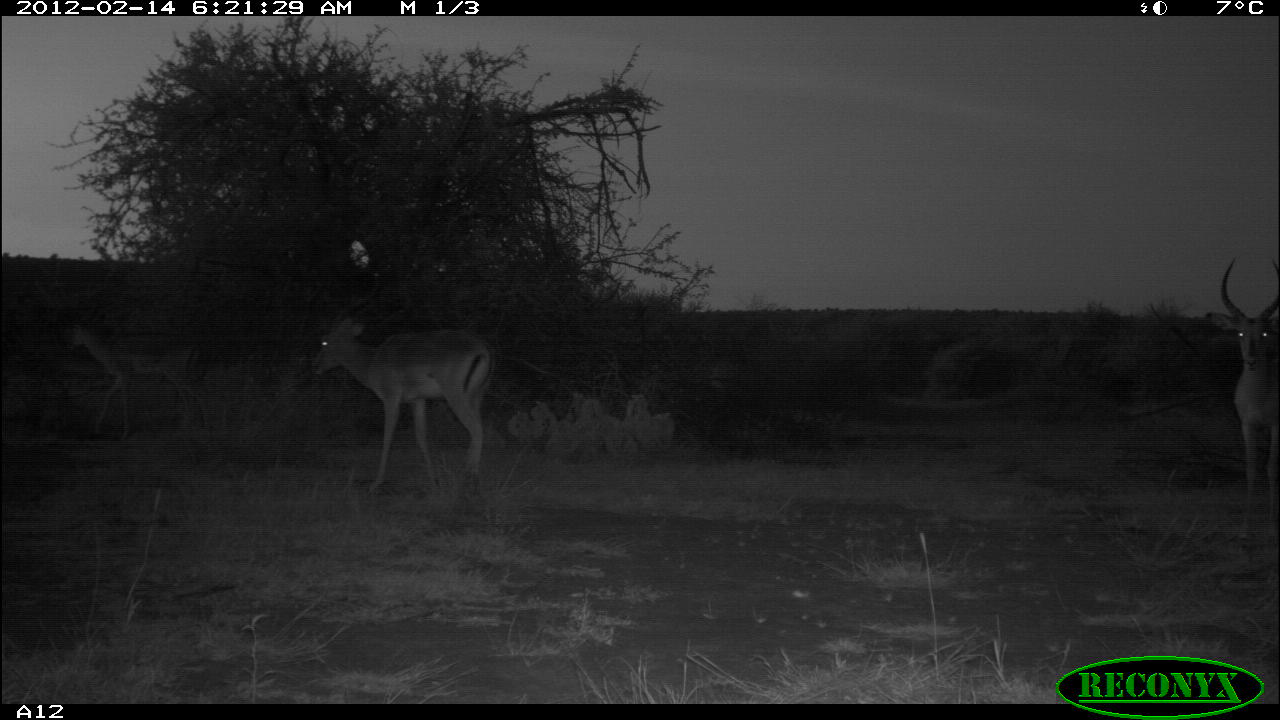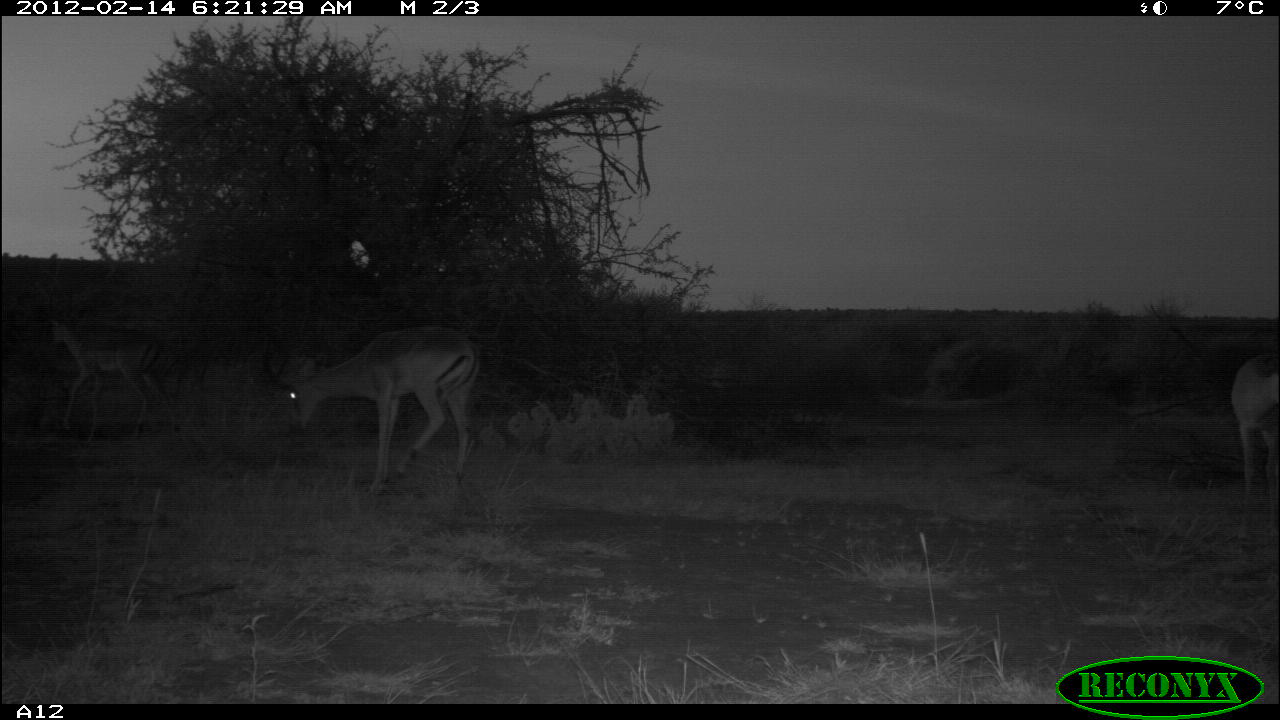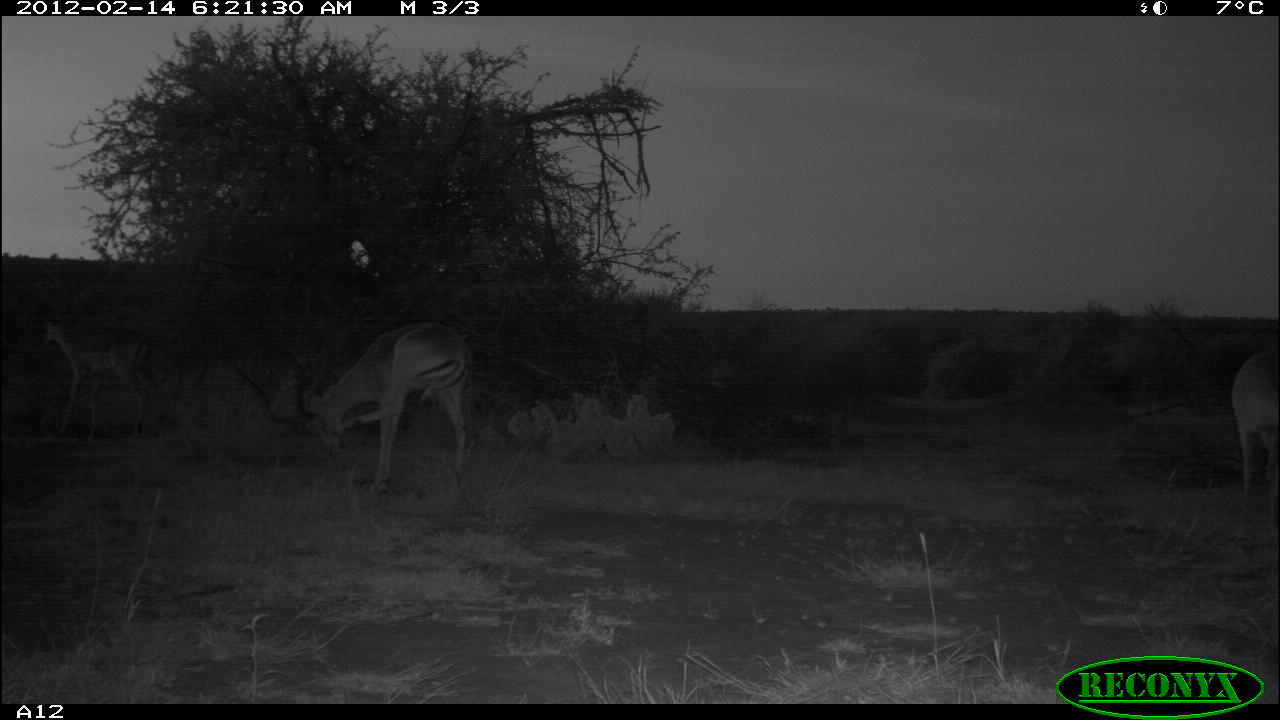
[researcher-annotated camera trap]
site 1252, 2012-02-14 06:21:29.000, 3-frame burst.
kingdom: Animalia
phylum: Chordata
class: Mammalia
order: Artiodactyla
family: Bovidae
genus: Aepyceros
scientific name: Aepyceros melampus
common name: impala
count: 3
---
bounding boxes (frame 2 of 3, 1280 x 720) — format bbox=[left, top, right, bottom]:
aepyceros melampus: bbox=[258, 319, 485, 492]; bbox=[35, 293, 179, 444]; bbox=[1226, 346, 1279, 528]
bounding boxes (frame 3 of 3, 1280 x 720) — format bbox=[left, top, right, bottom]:
aepyceros melampus: bbox=[229, 311, 475, 504]; bbox=[37, 295, 163, 443]; bbox=[1225, 337, 1280, 533]